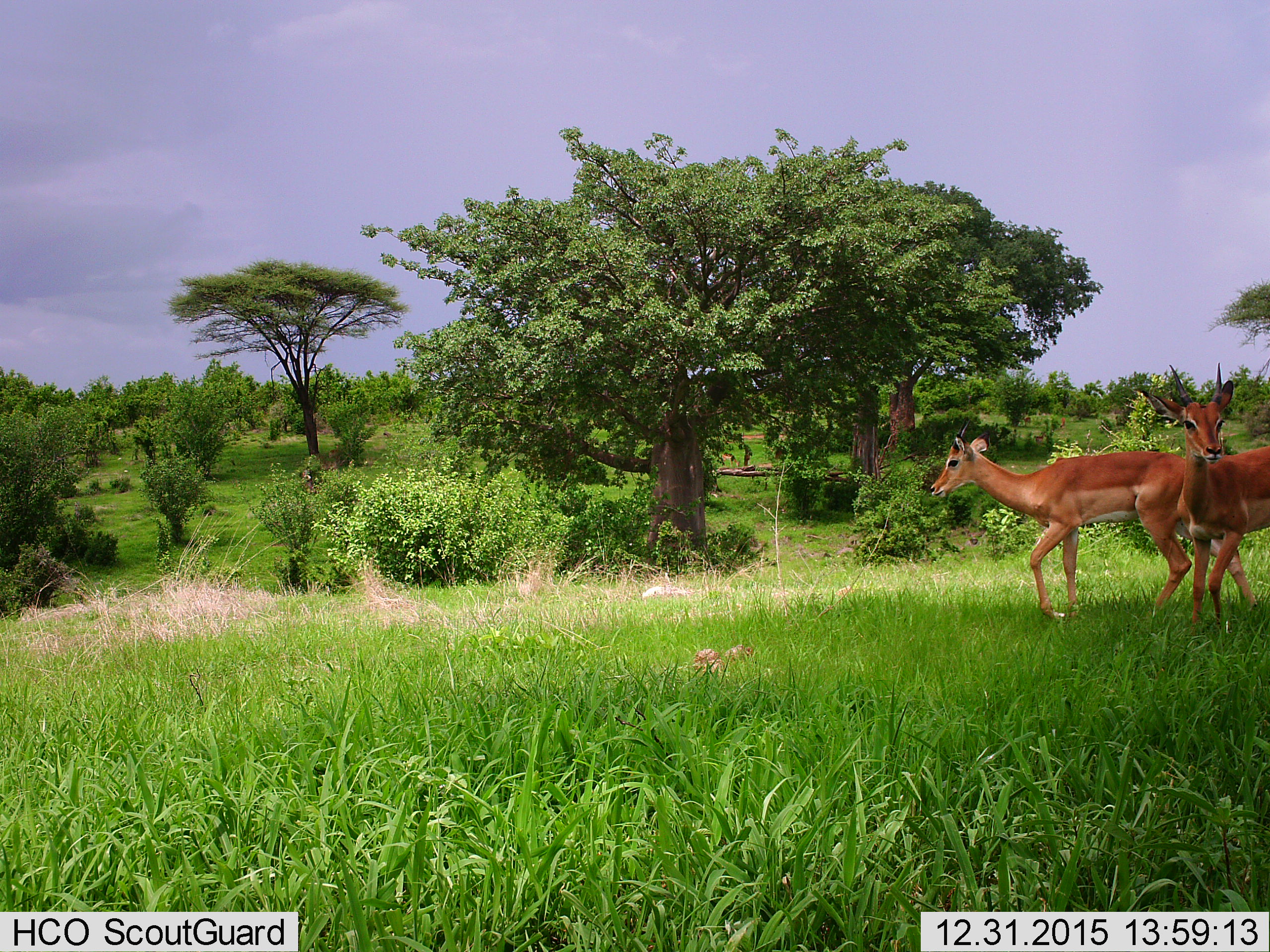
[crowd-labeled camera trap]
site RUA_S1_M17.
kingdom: Animalia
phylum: Chordata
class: Mammalia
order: Artiodactyla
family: Bovidae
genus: Aepyceros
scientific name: Aepyceros melampus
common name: impala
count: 2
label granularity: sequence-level